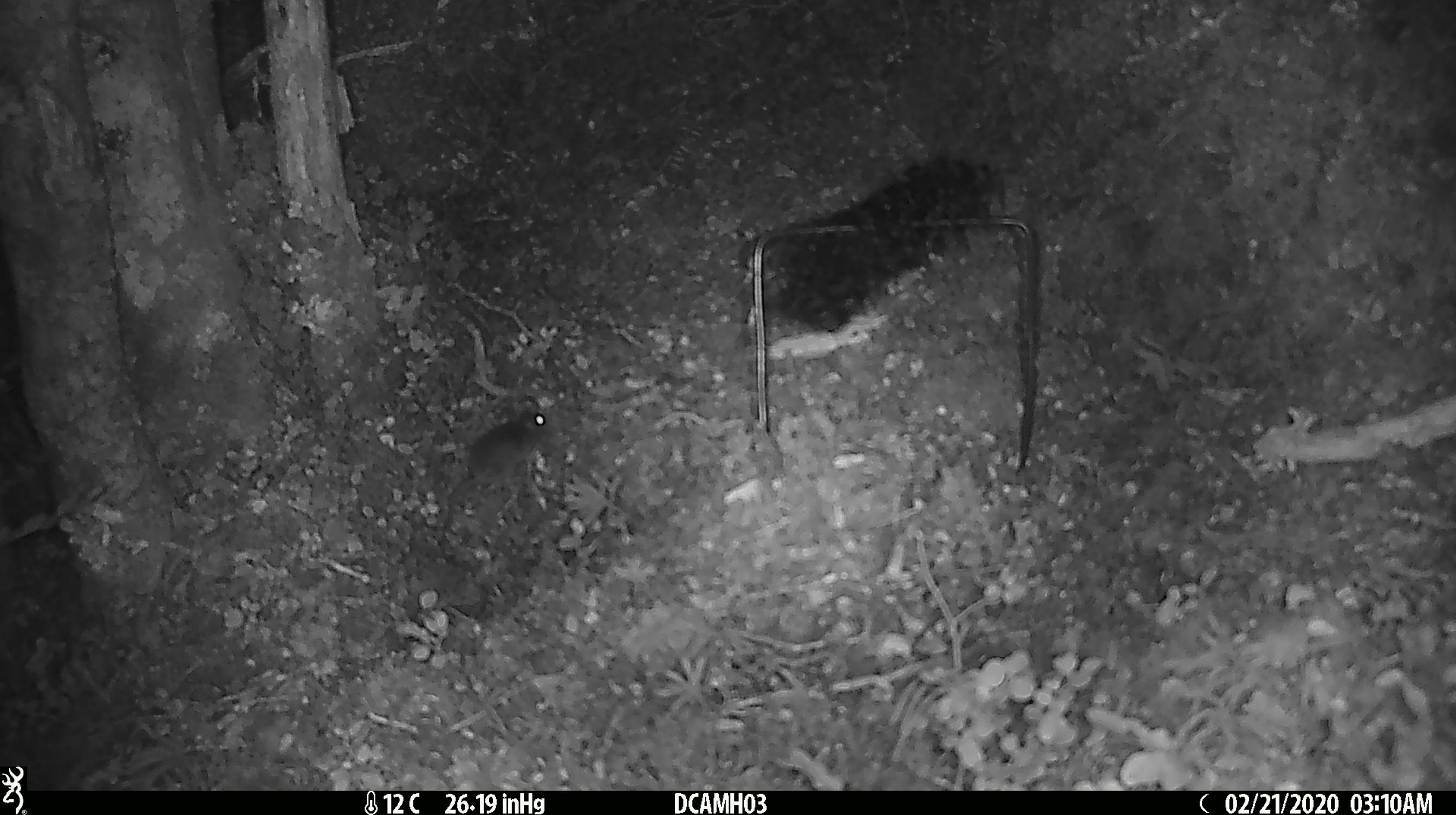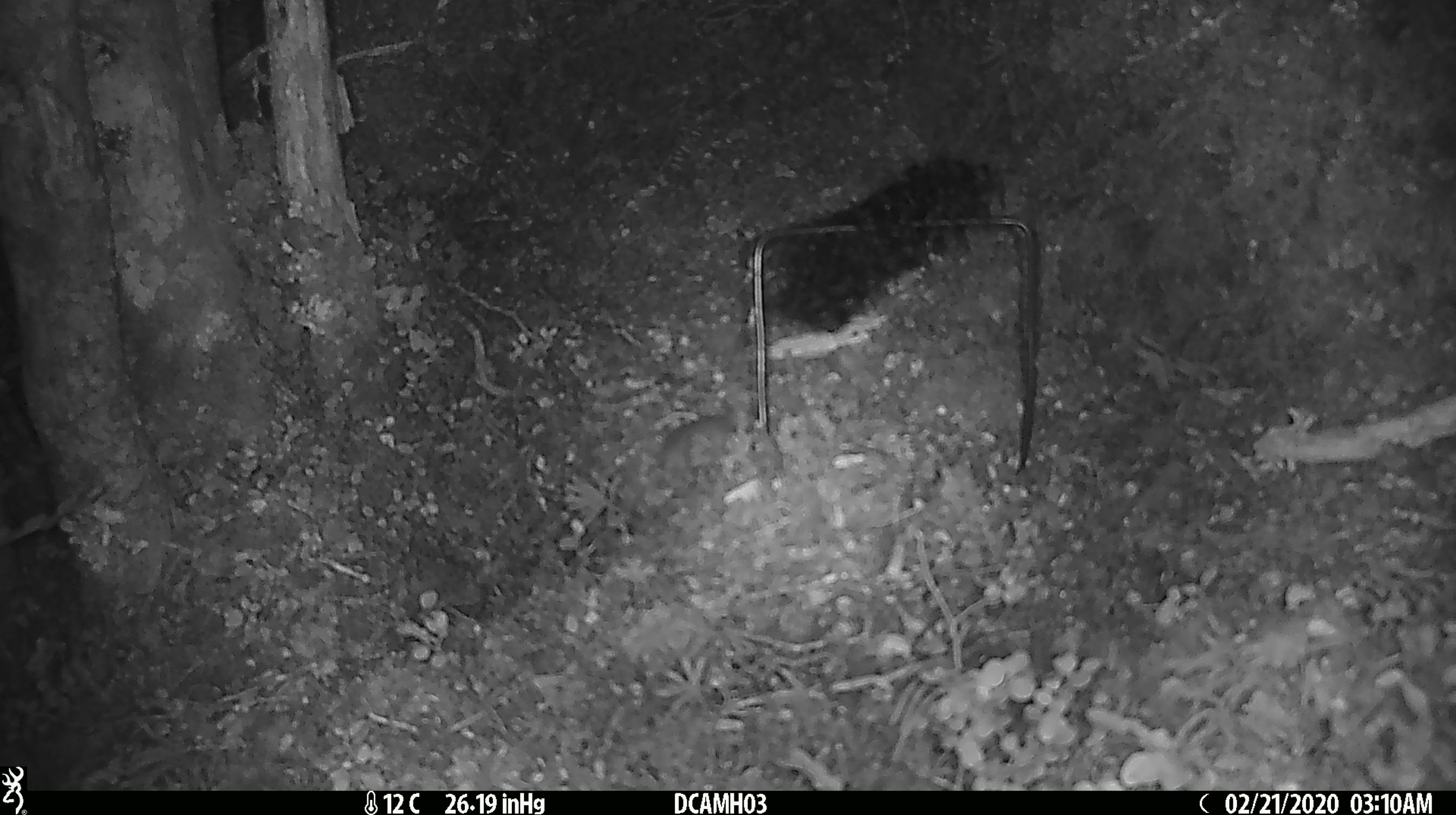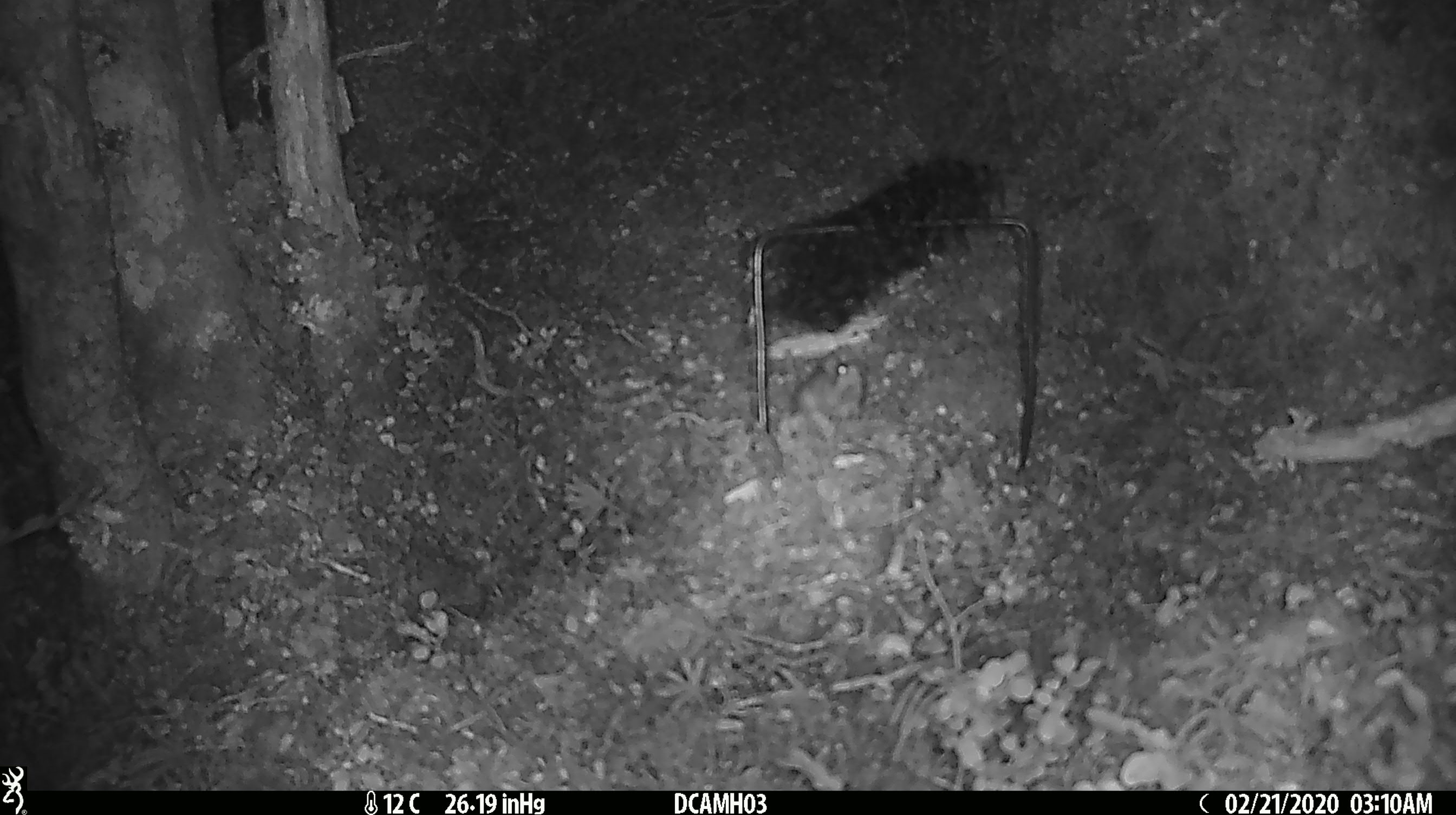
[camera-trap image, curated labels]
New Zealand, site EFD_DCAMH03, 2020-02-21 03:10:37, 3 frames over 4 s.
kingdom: Animalia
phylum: Chordata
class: Mammalia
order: Rodentia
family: Muridae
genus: Mus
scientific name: Mus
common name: mouse